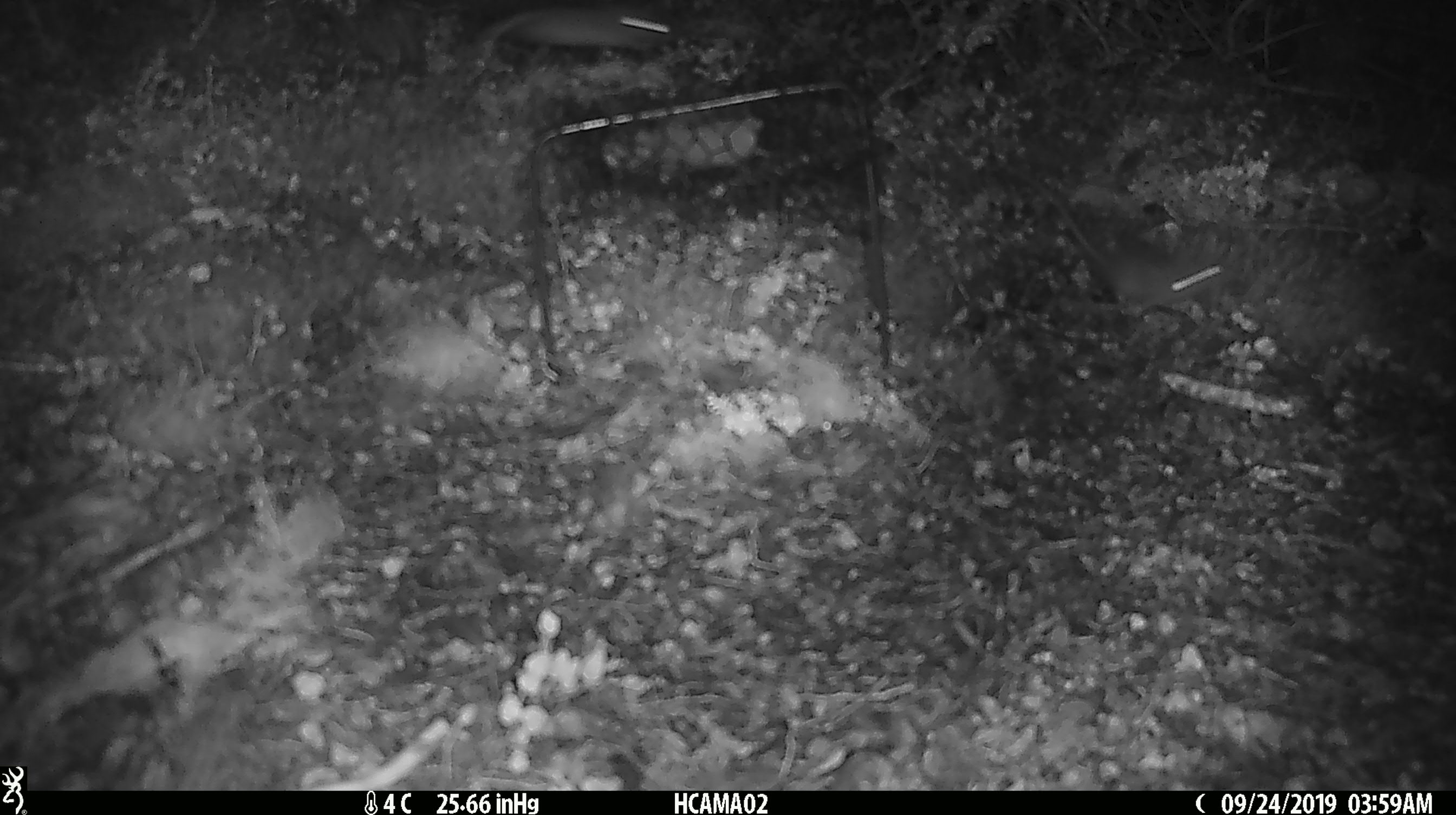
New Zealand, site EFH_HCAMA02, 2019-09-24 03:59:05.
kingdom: Animalia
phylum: Chordata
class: Mammalia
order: Rodentia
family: Muridae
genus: Rattus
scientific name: Rattus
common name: rat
Rat (Rattus).